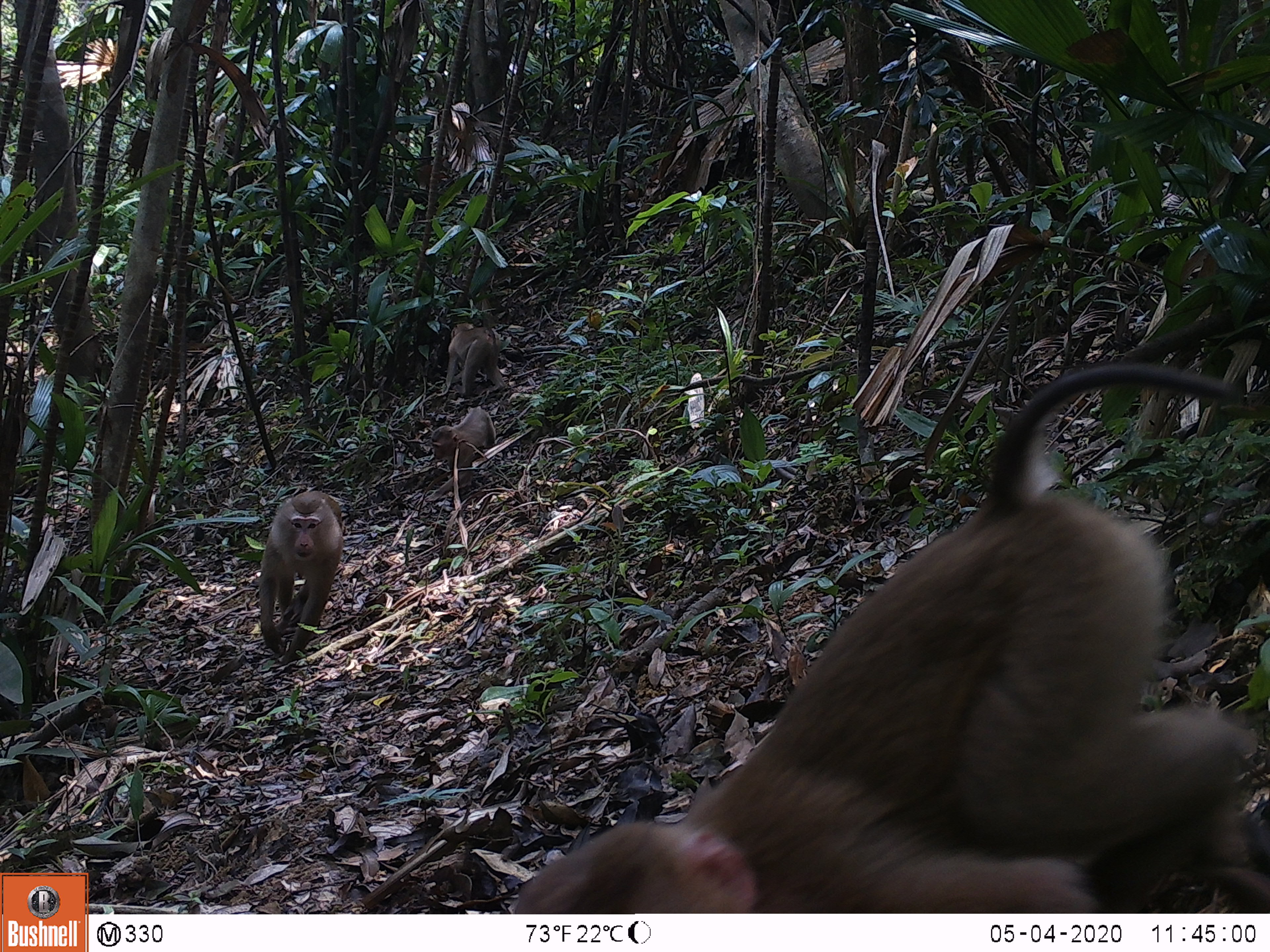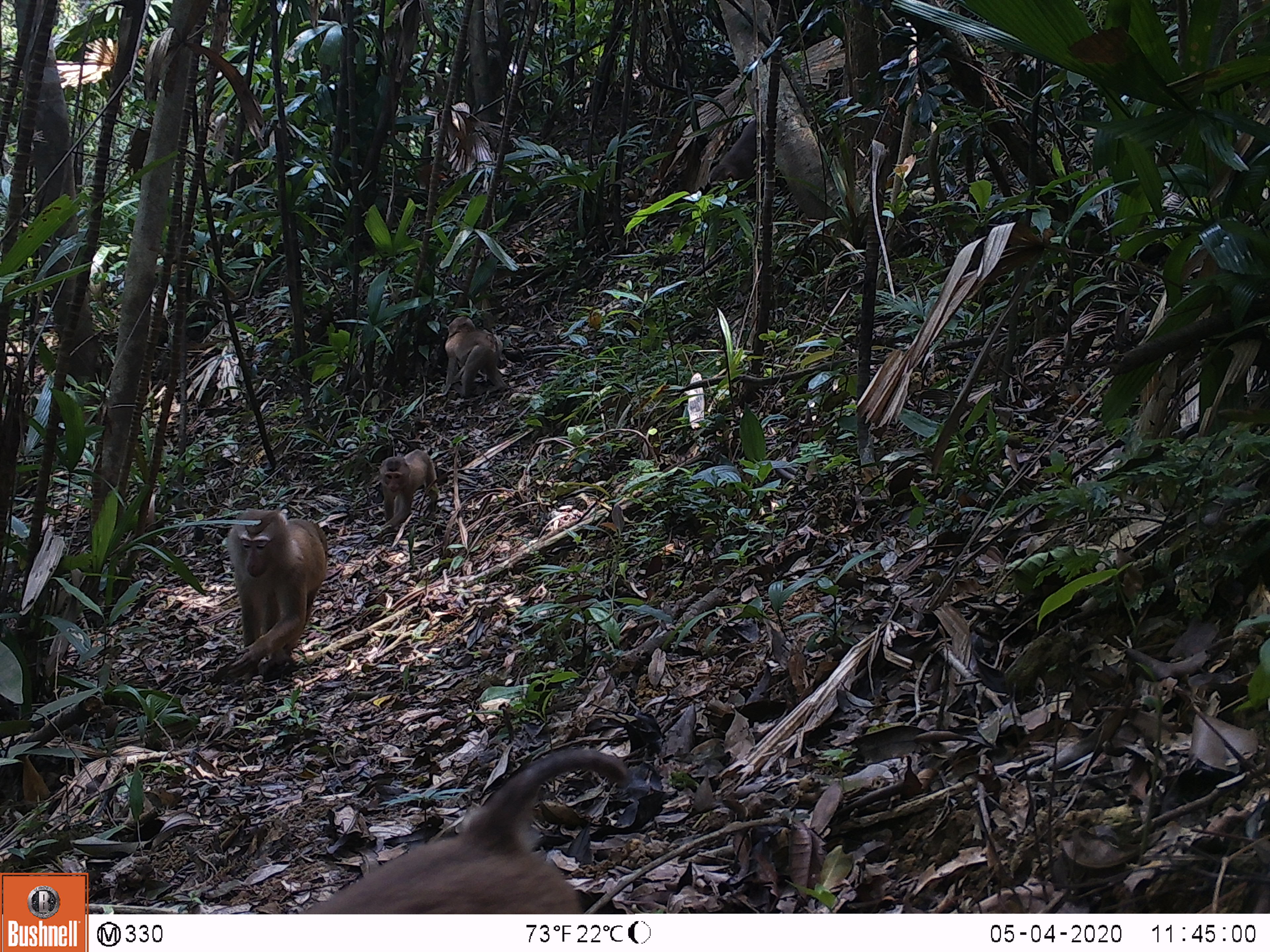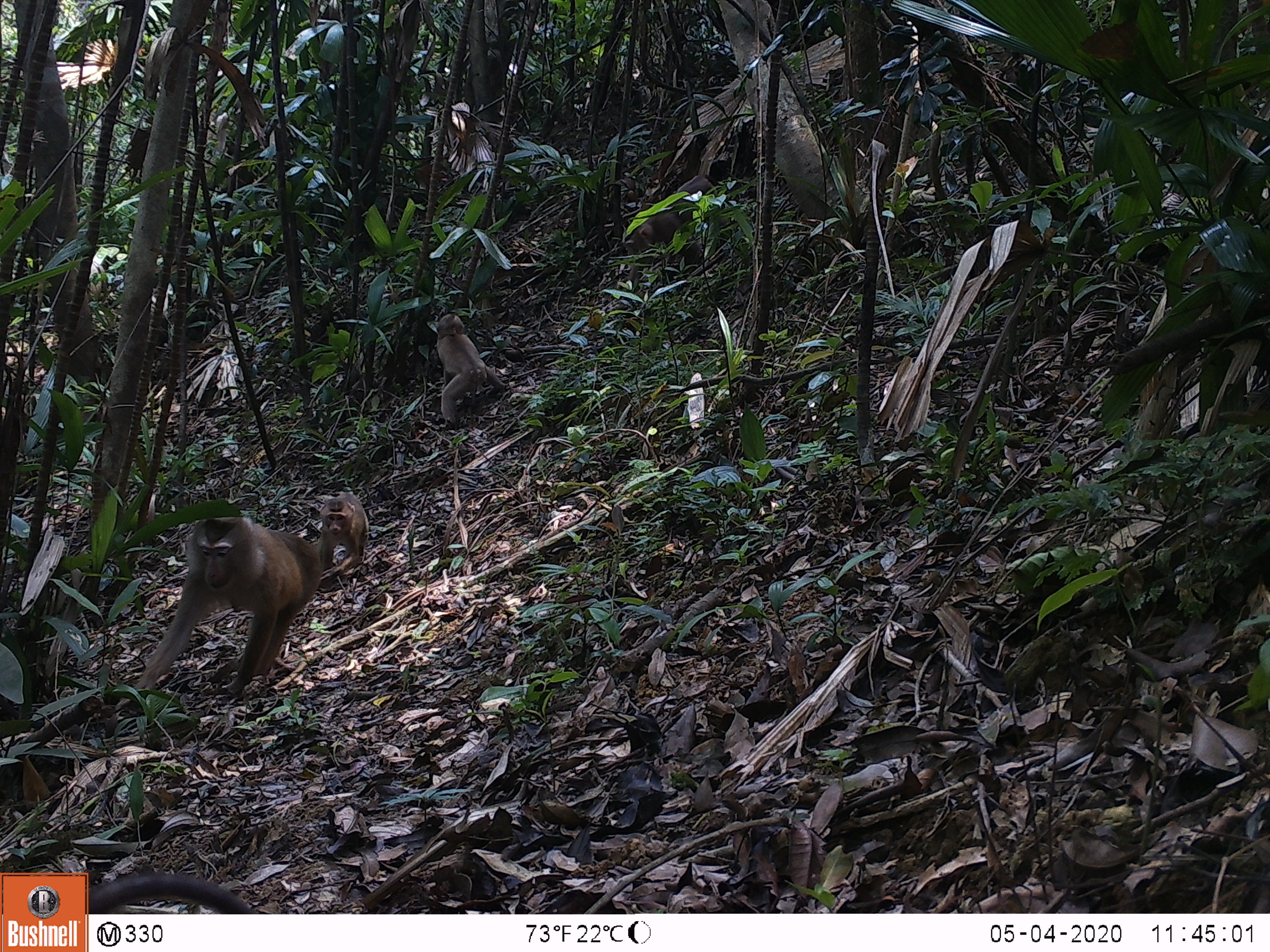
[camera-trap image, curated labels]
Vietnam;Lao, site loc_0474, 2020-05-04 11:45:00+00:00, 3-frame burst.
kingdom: Animalia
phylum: Chordata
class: Mammalia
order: Primates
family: Cercopithecidae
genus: Macaca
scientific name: Macaca nemestrina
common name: pig-tailed macaque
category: pig tailed macaque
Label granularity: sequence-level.